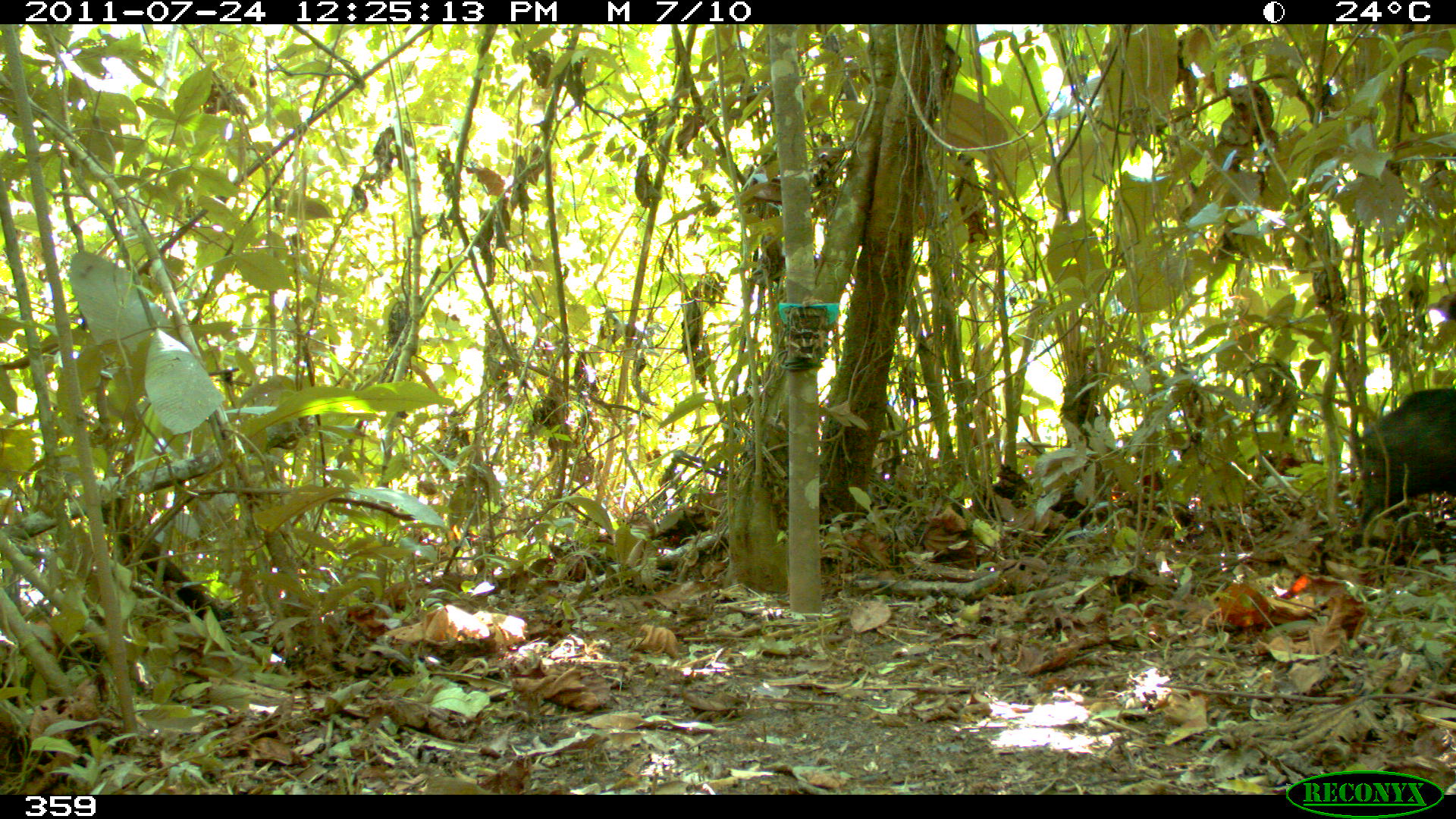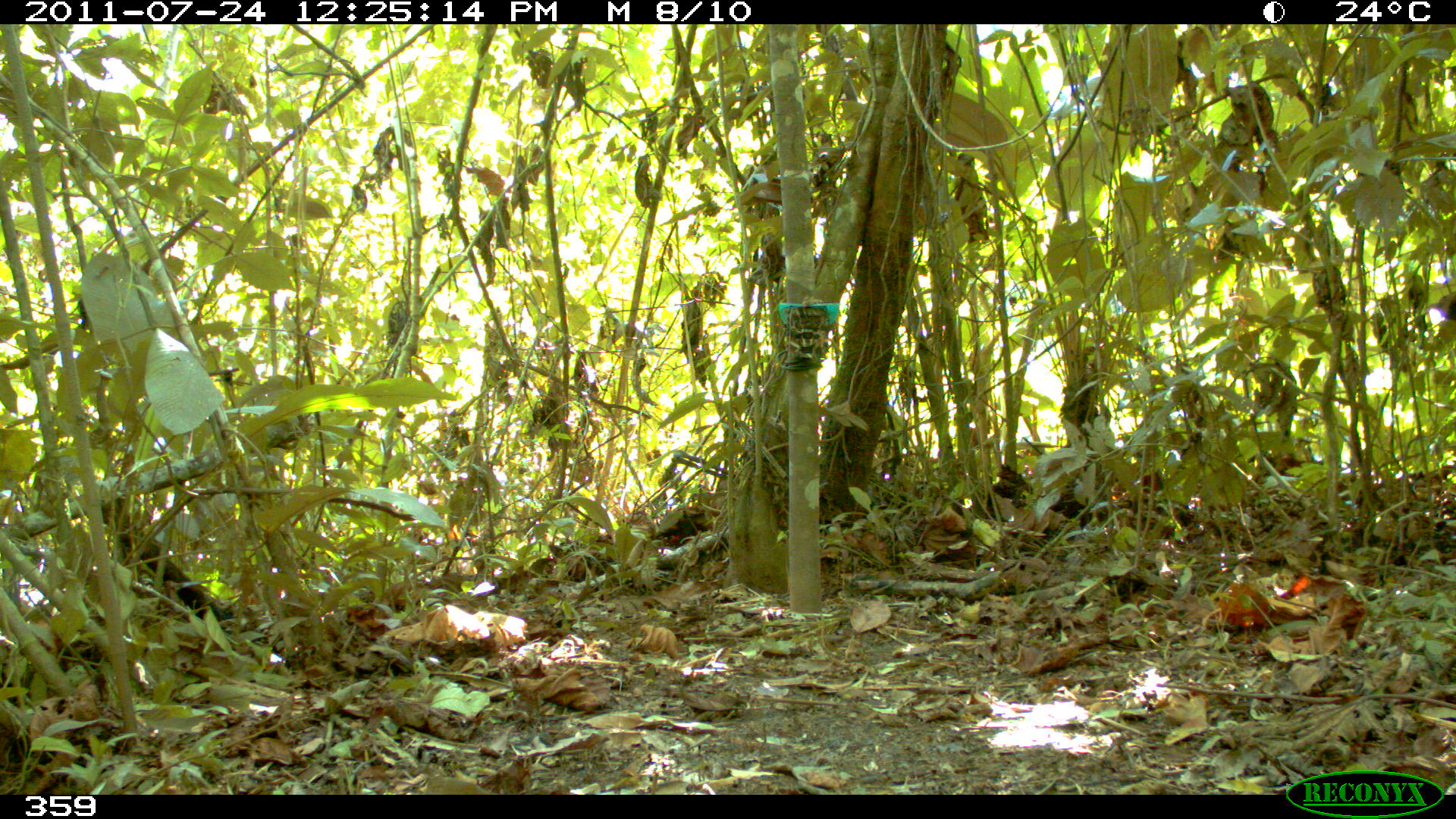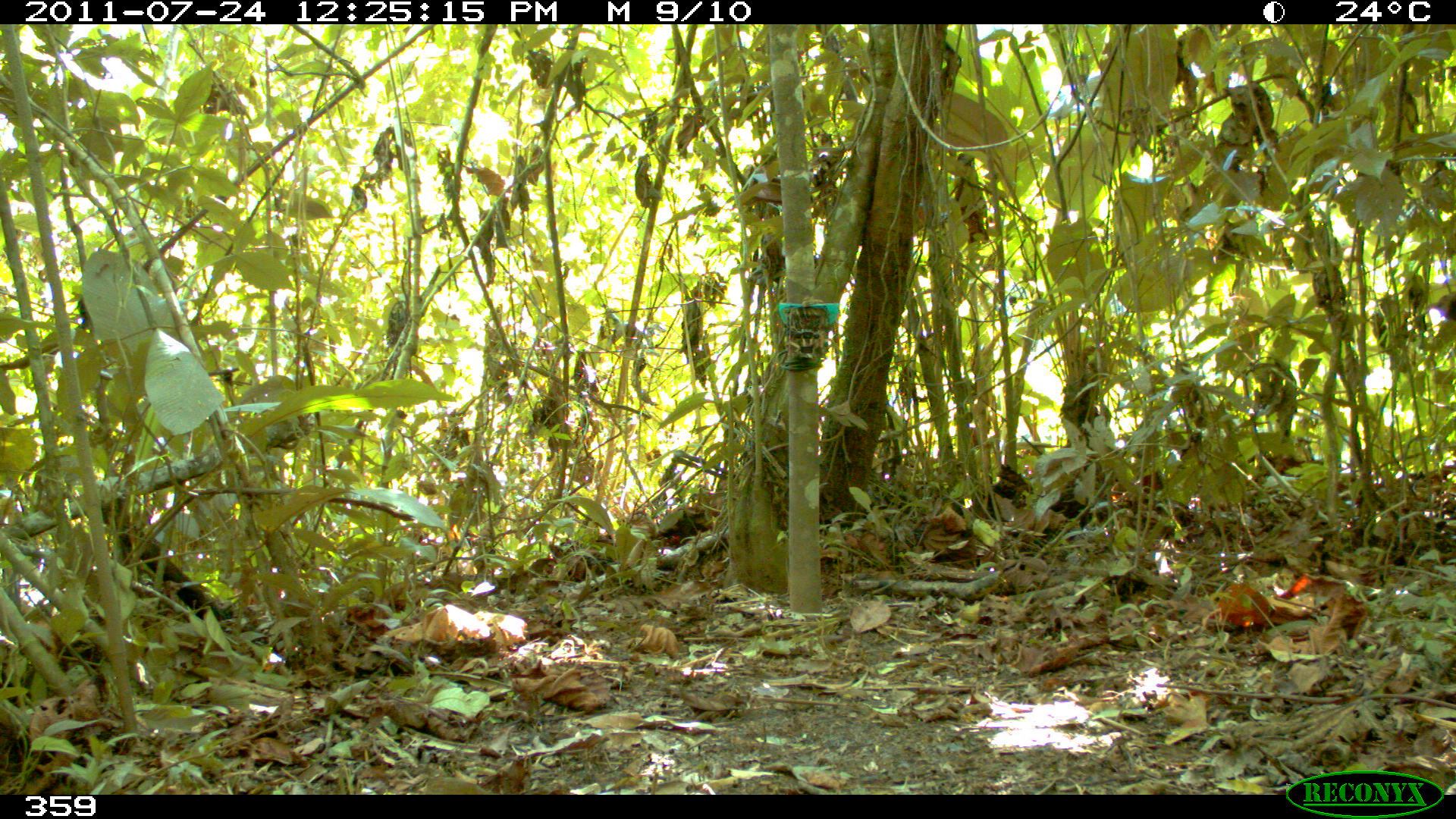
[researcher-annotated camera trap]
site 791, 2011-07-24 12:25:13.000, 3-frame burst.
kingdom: Animalia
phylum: Chordata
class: Mammalia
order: Artiodactyla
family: Tayassuidae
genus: Tayassu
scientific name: Tayassu pecari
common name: white-lipped peccary